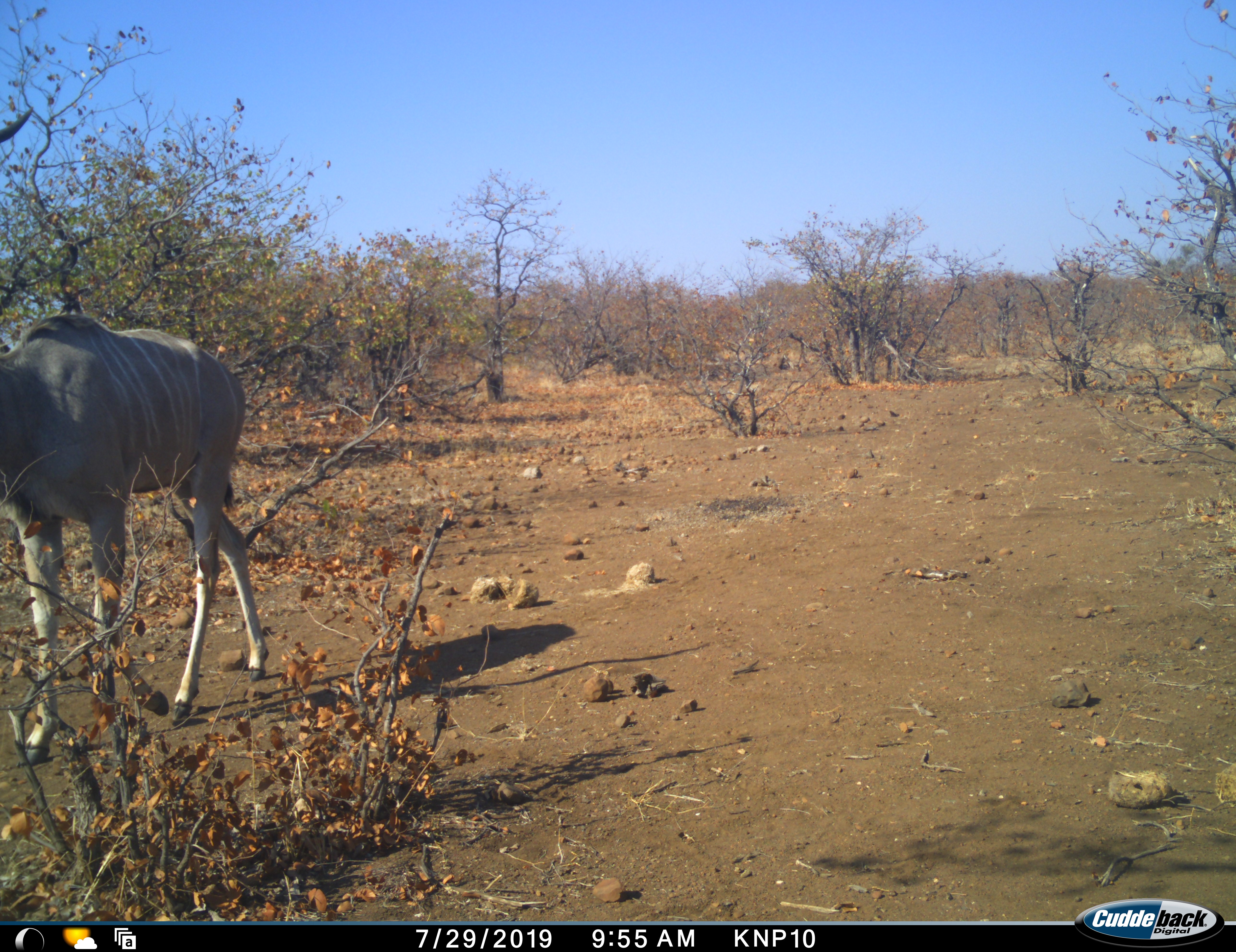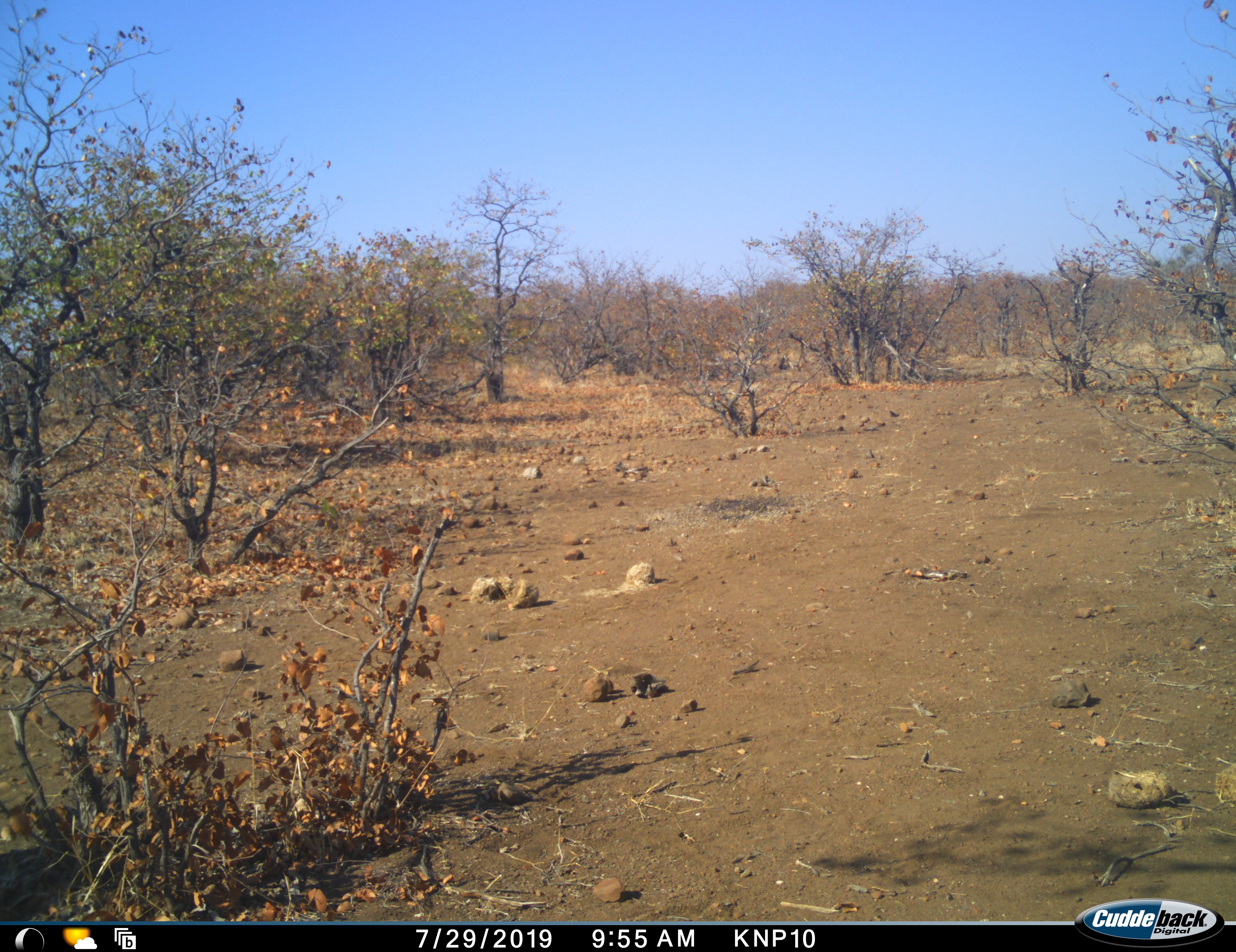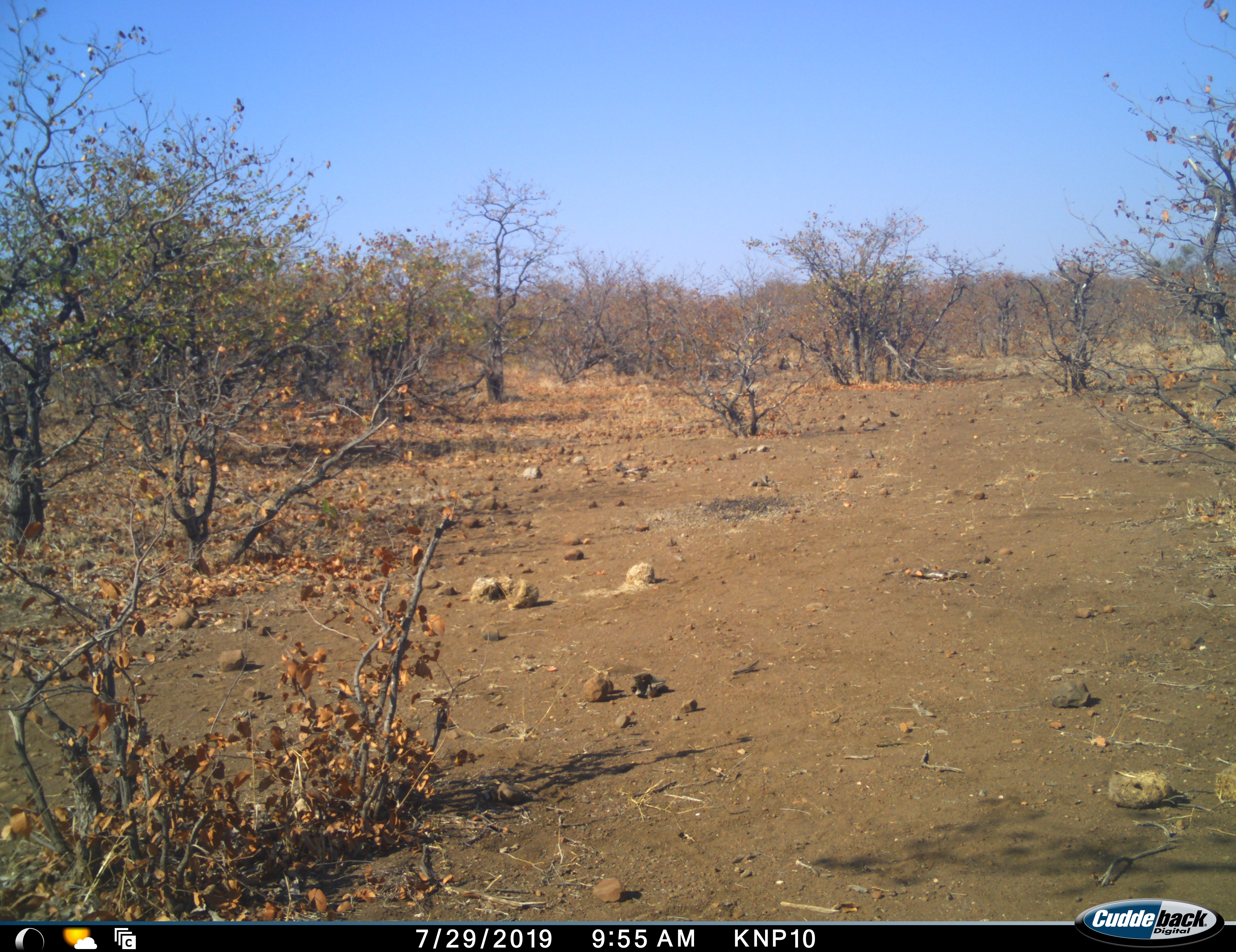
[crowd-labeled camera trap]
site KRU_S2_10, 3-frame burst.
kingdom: Animalia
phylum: Chordata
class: Mammalia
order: Artiodactyla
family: Bovidae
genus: Tragelaphus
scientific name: Tragelaphus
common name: kudu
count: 1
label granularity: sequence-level